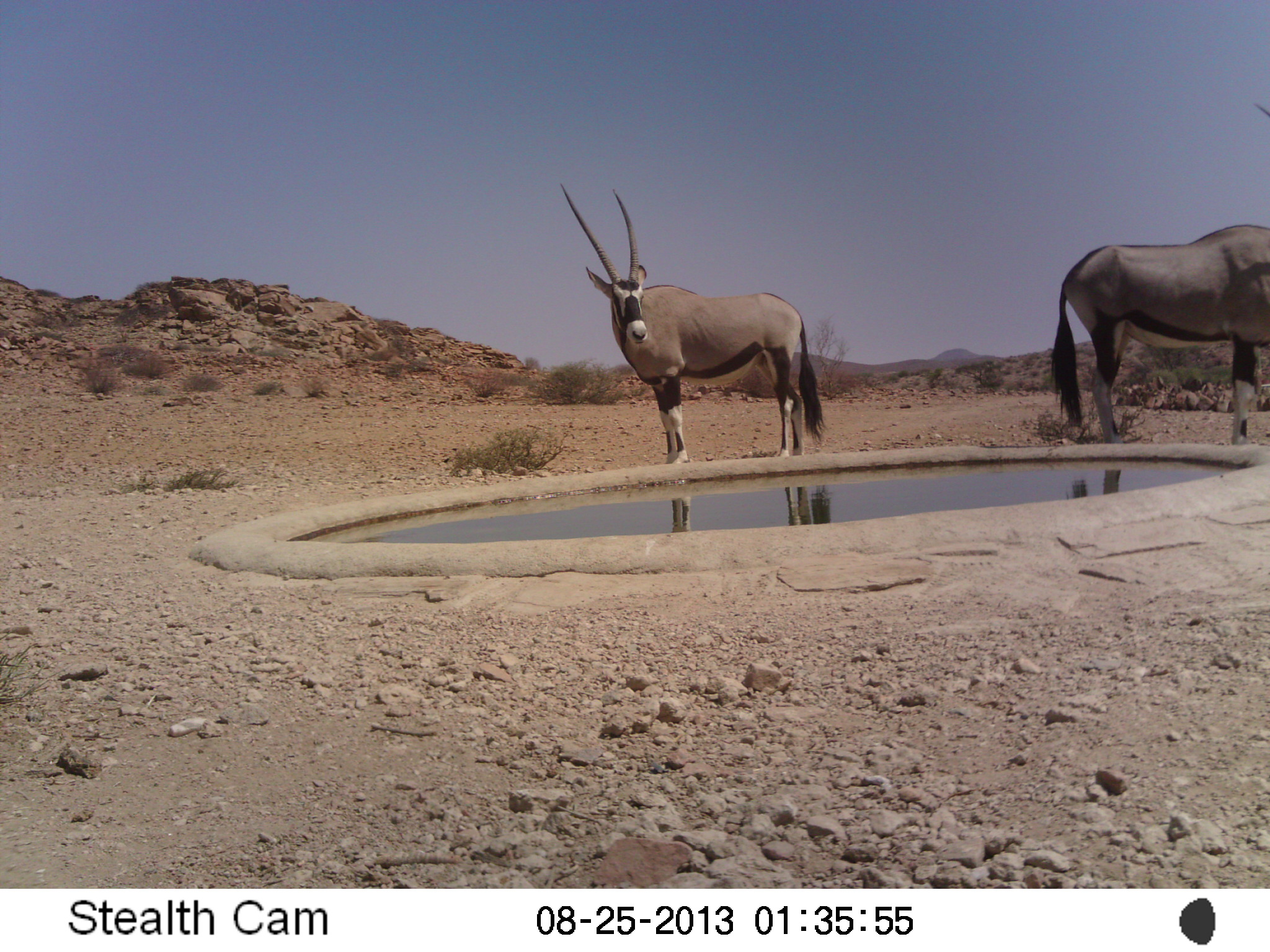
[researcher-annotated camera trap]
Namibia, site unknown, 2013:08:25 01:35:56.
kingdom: Animalia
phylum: Chordata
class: Mammalia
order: Artiodactyla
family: Bovidae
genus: Oryx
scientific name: Oryx gazella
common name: gemsbok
Oryx gazella (gemsbok).